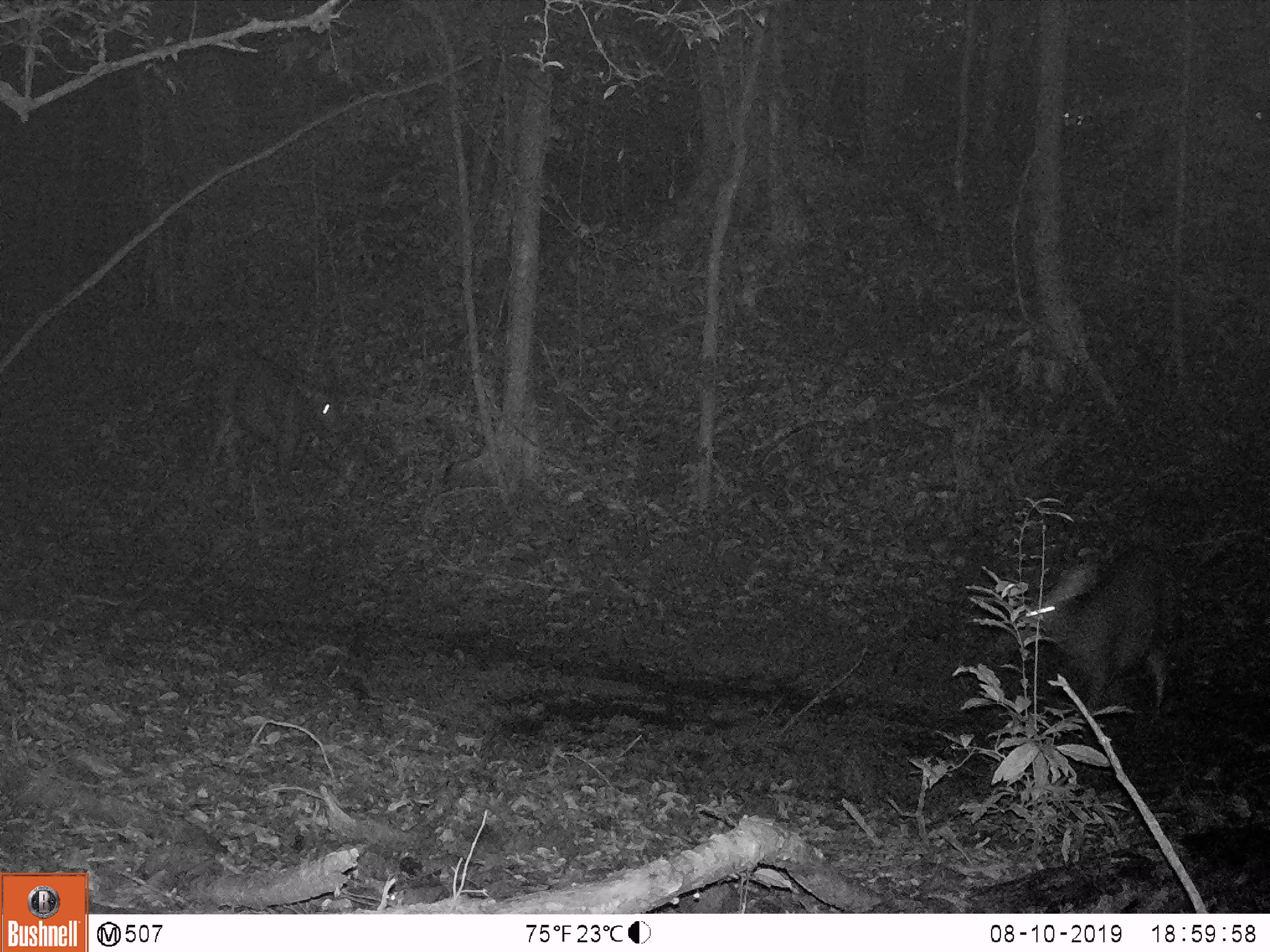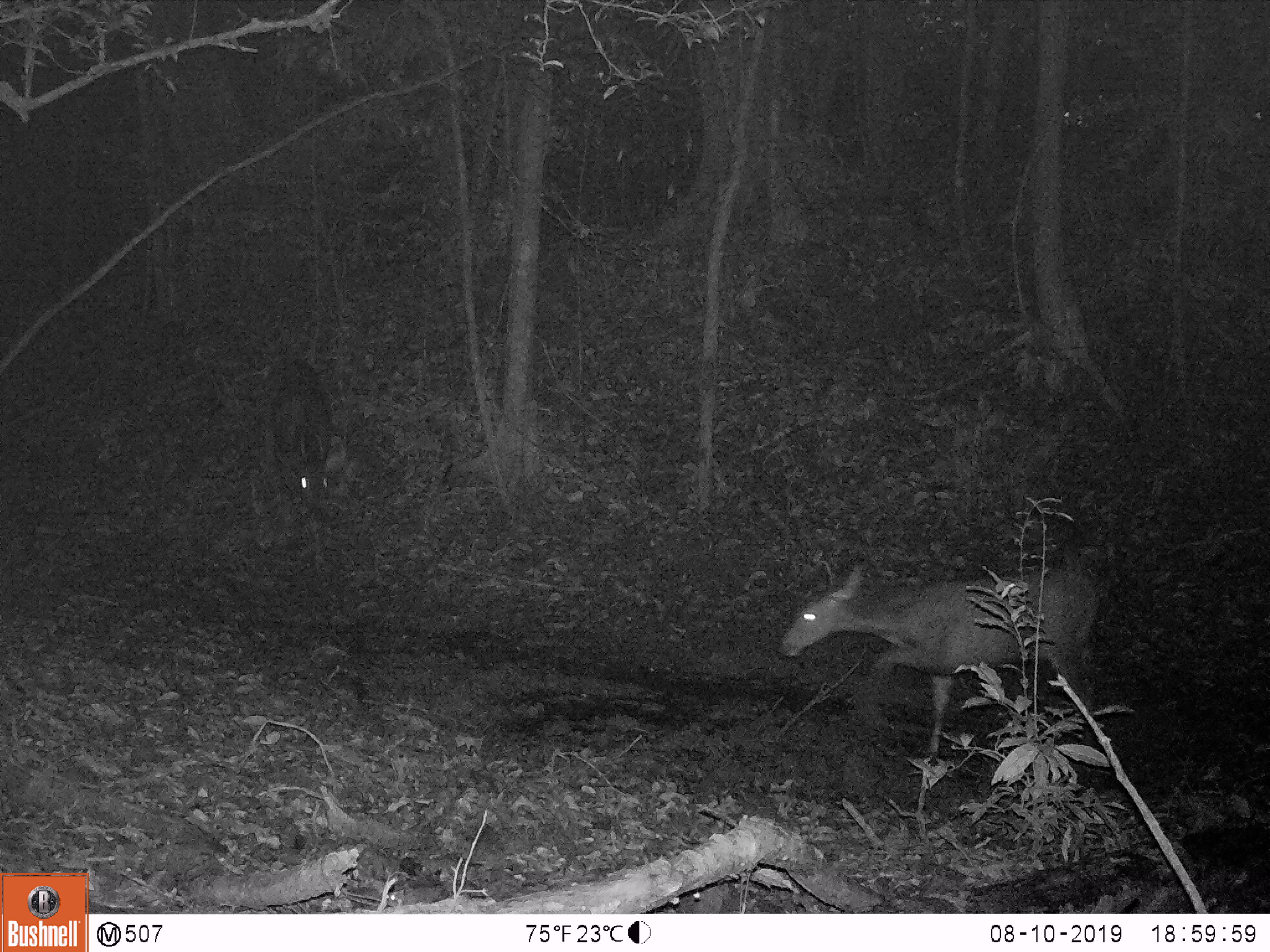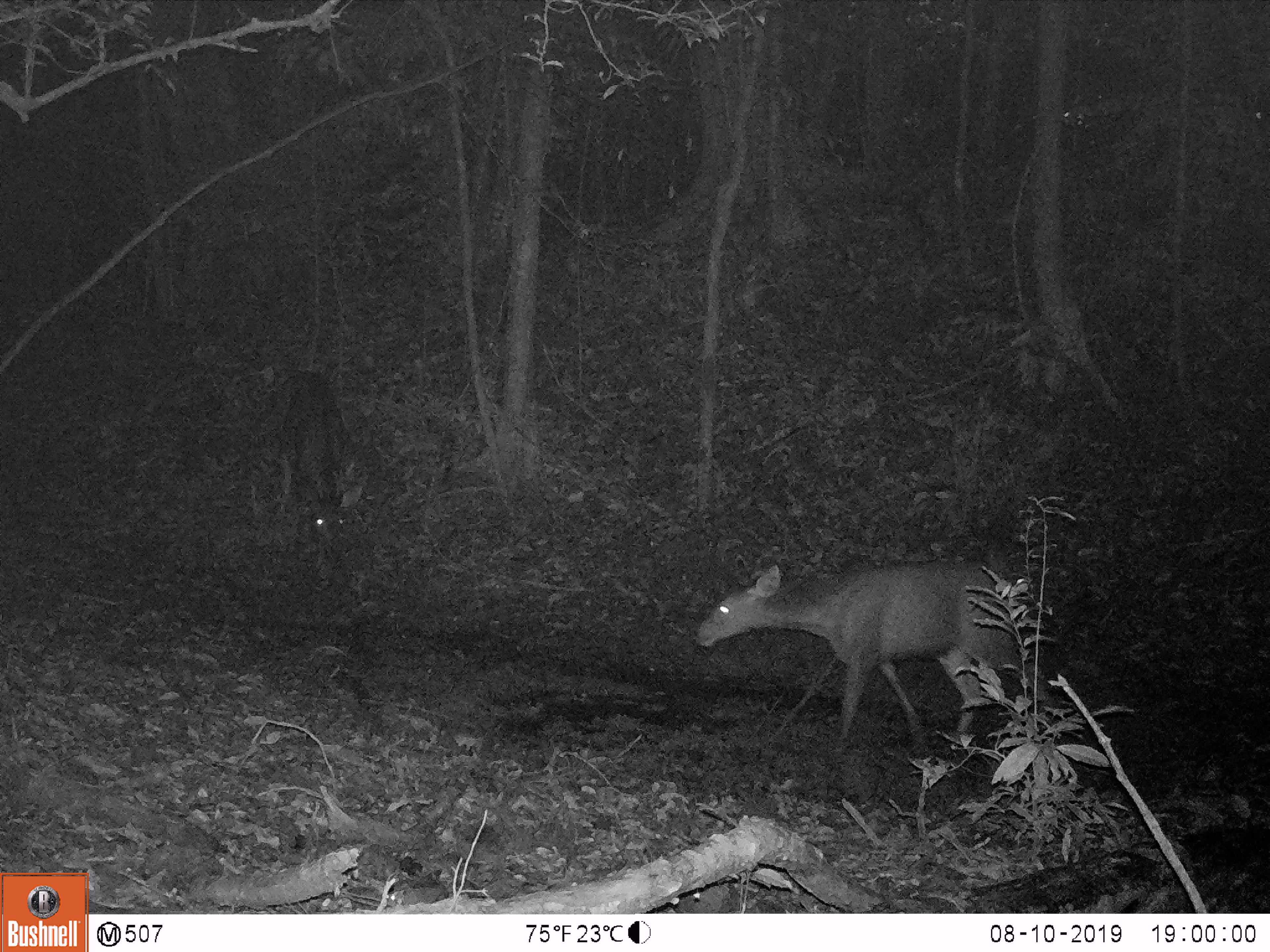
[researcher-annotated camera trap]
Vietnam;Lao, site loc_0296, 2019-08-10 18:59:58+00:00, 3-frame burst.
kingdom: Animalia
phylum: Chordata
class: Mammalia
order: Artiodactyla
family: Cervidae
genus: Rusa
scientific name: Rusa unicolor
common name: sambar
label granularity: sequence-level